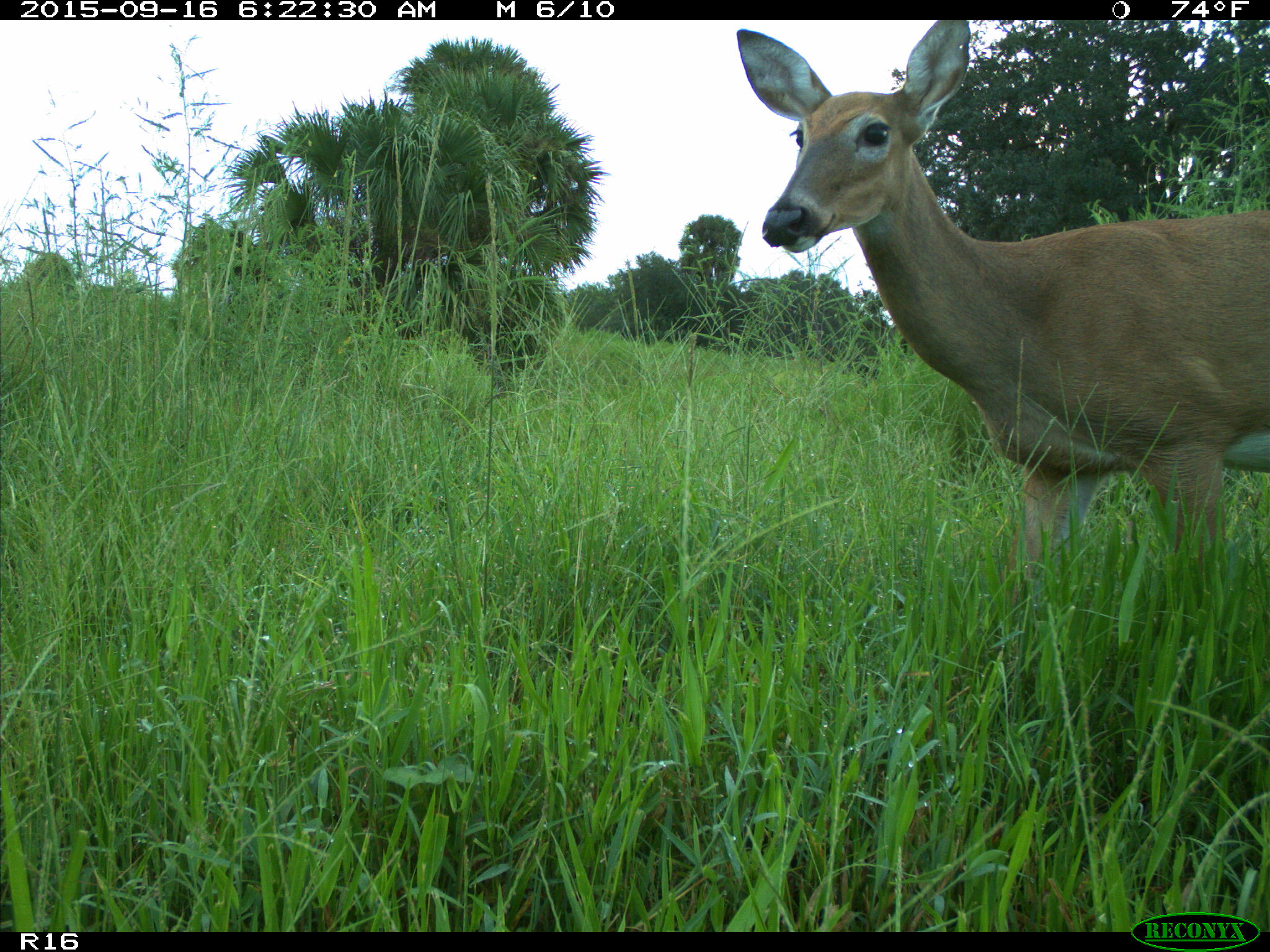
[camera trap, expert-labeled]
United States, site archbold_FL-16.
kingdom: Animalia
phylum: Chordata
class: Mammalia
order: Artiodactyla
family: Cervidae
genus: Odocoileus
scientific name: Odocoileus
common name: deer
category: unidentified deer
Unidentified deer (deer) (Odocoileus).